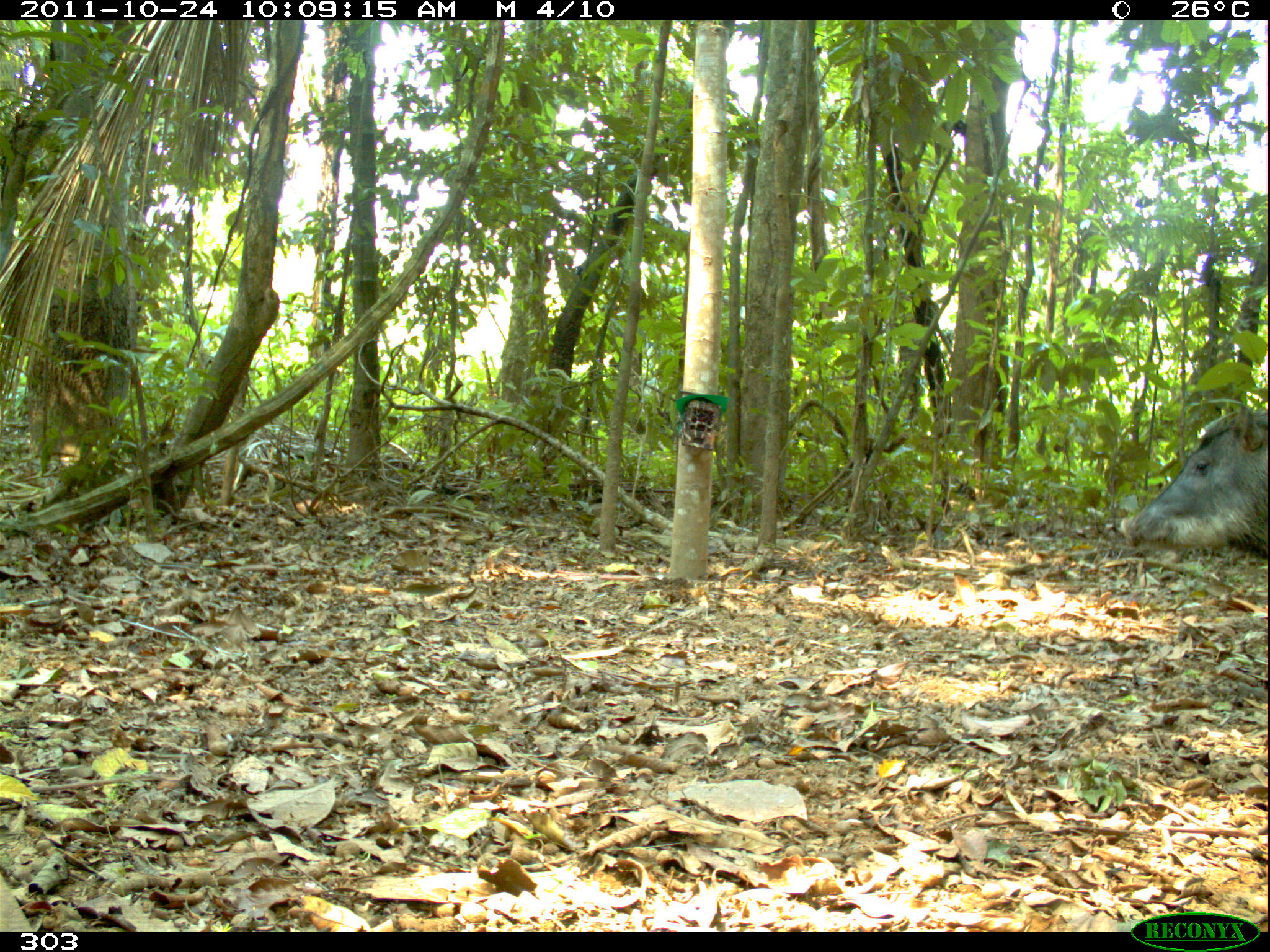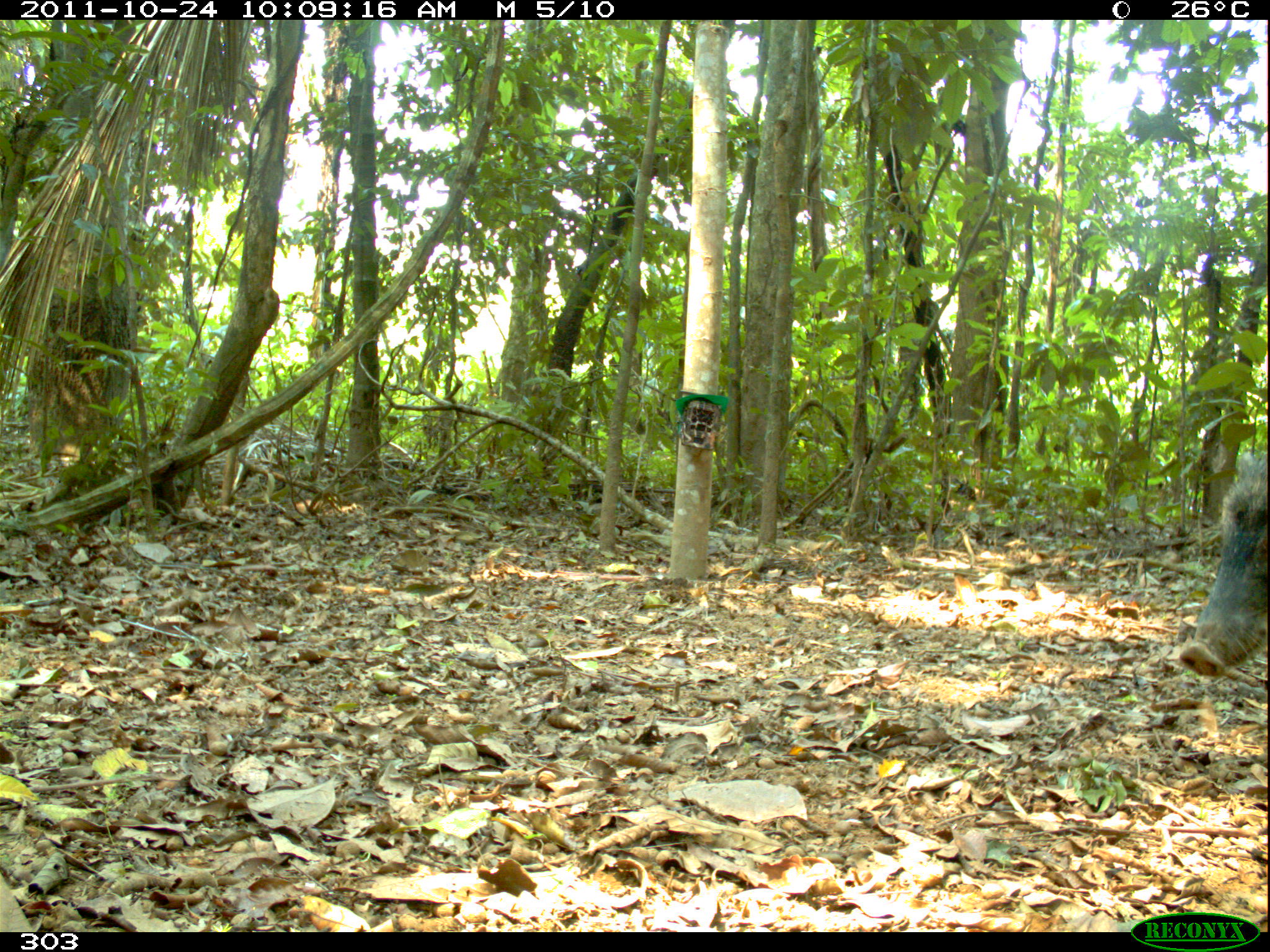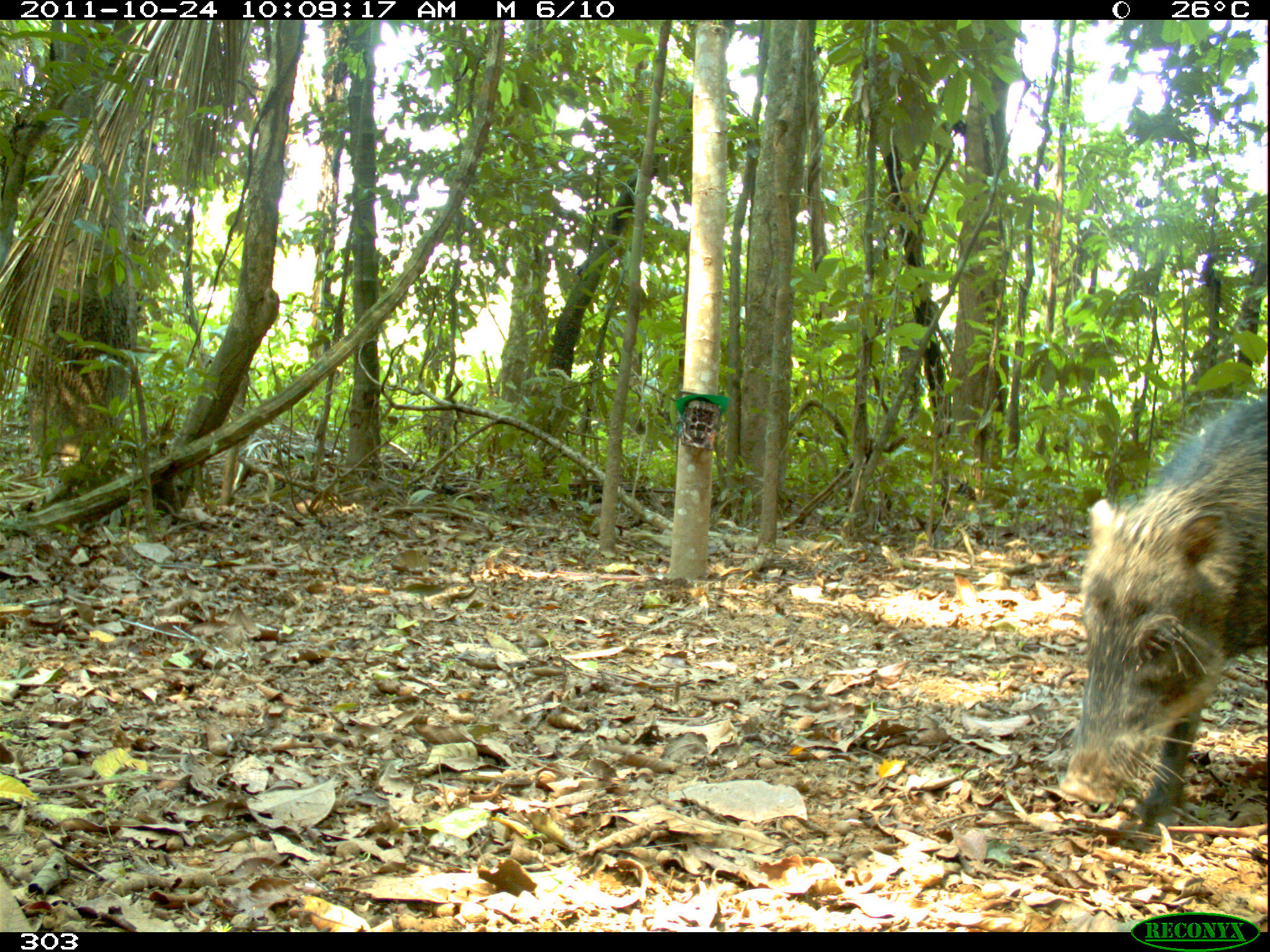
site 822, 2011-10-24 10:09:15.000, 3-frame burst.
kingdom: Animalia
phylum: Chordata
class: Mammalia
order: Artiodactyla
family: Tayassuidae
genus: Tayassu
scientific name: Tayassu pecari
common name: white-lipped peccary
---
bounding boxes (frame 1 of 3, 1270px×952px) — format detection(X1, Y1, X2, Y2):
tayassu pecari: detection(1115, 386, 1268, 577)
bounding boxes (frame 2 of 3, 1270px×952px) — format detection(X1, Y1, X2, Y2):
tayassu pecari: detection(1174, 451, 1270, 679)